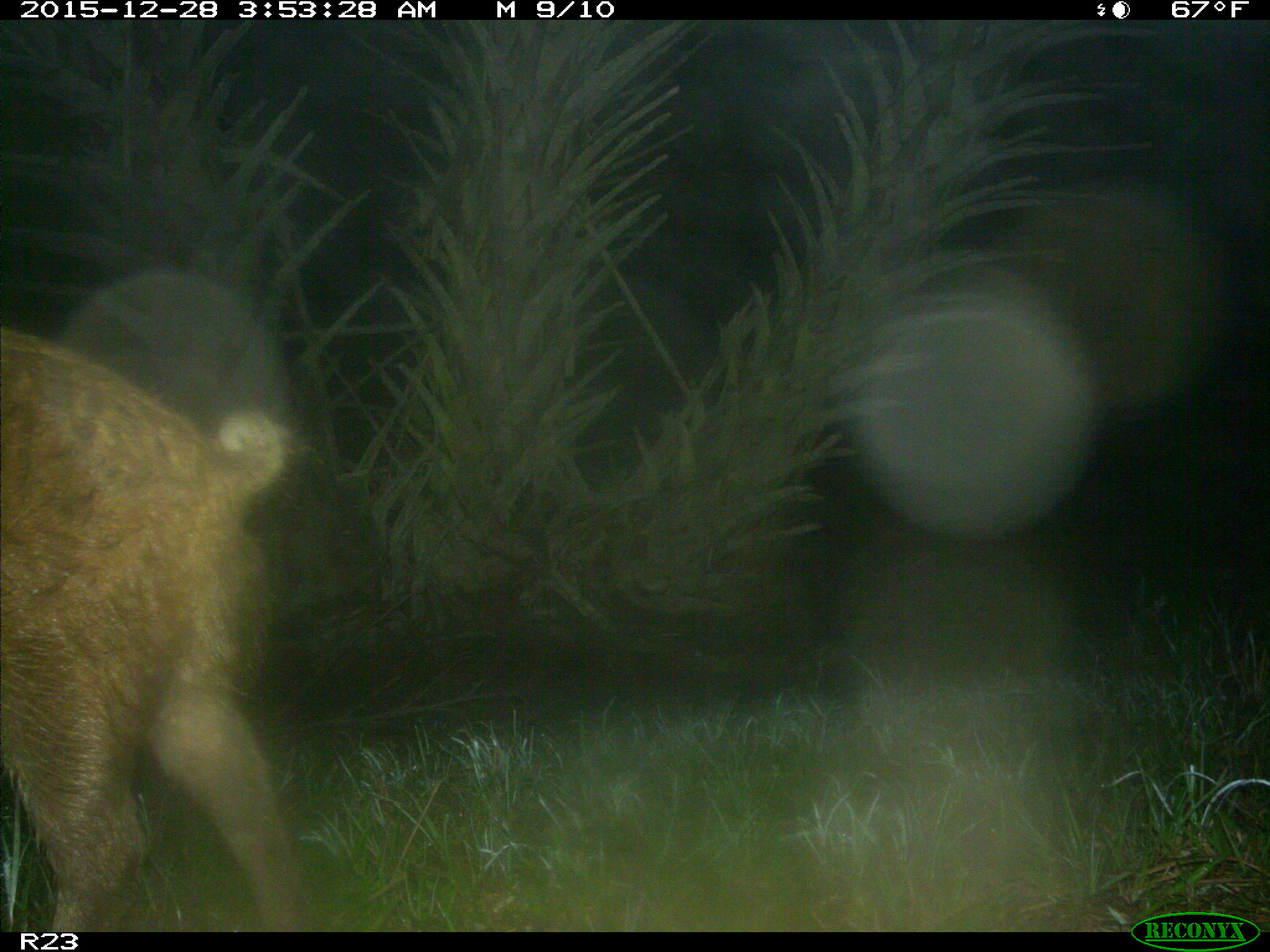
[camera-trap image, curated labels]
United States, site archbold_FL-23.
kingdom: Animalia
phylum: Chordata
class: Mammalia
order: Artiodactyla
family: Suidae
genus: Sus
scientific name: Sus scrofa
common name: wild boar